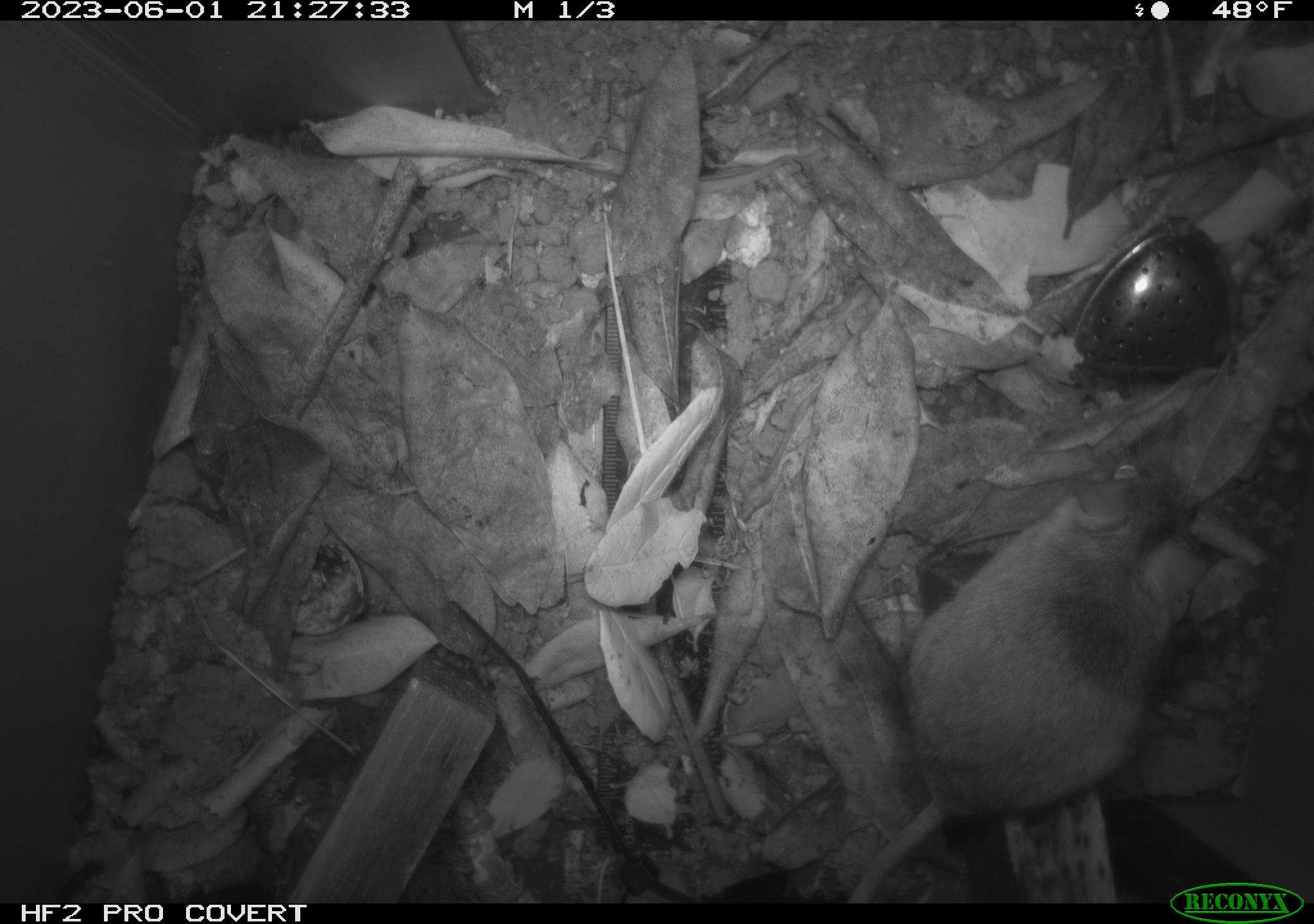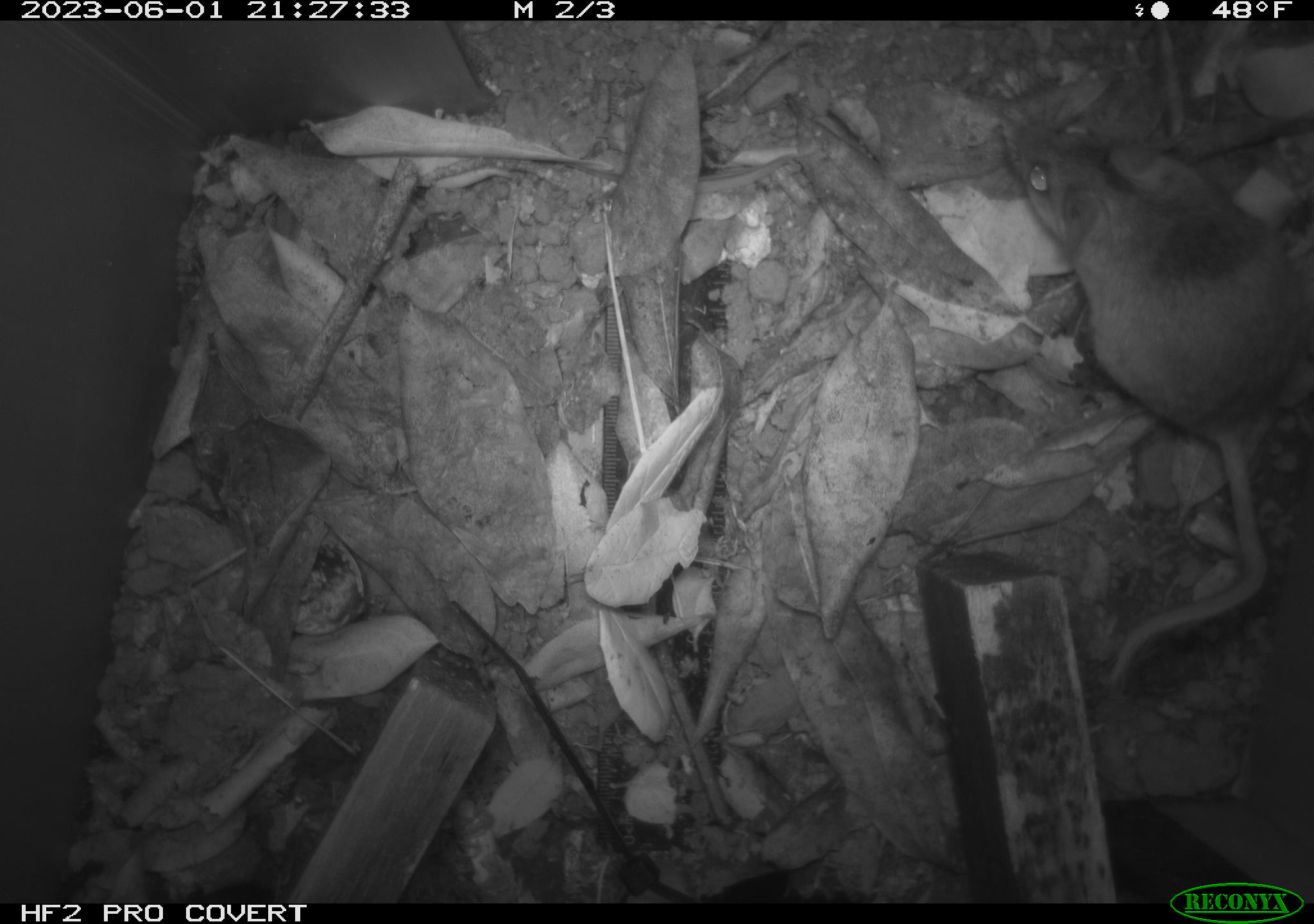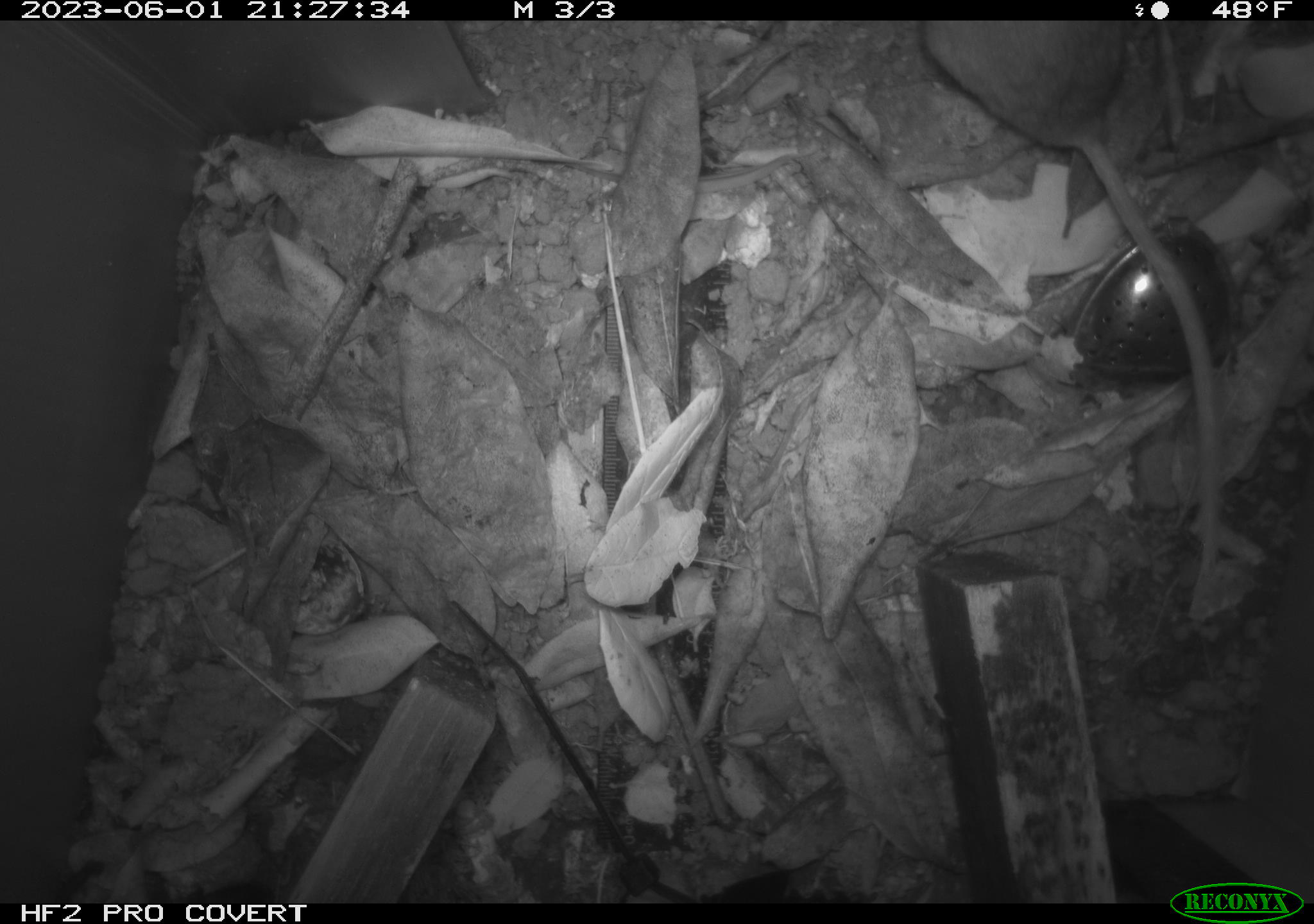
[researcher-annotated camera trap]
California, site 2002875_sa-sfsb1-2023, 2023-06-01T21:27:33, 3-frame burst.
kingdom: Animalia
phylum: Chordata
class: Mammalia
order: Rodentia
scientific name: Rodentia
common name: mouse species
Mouse species (Rodentia).